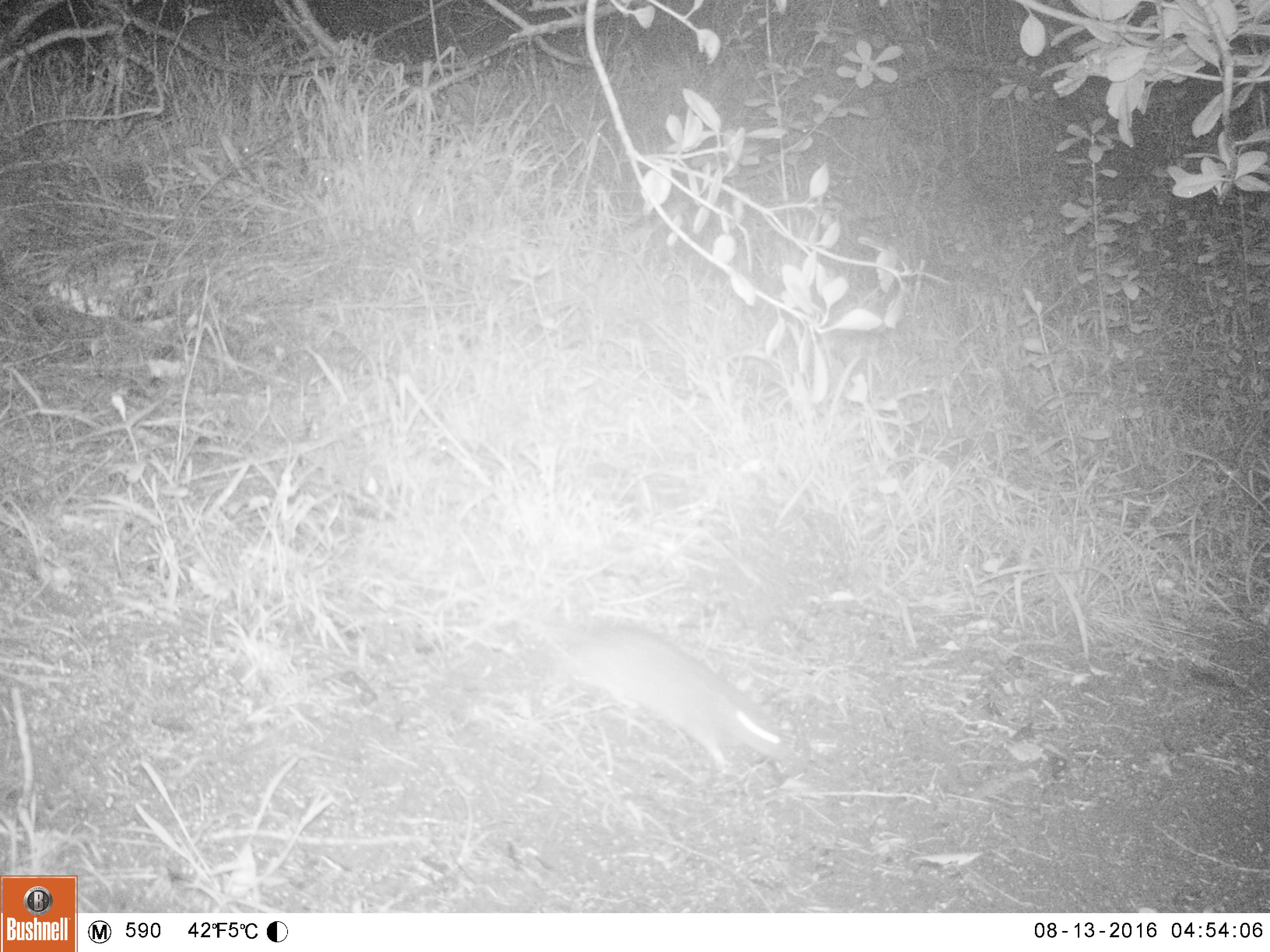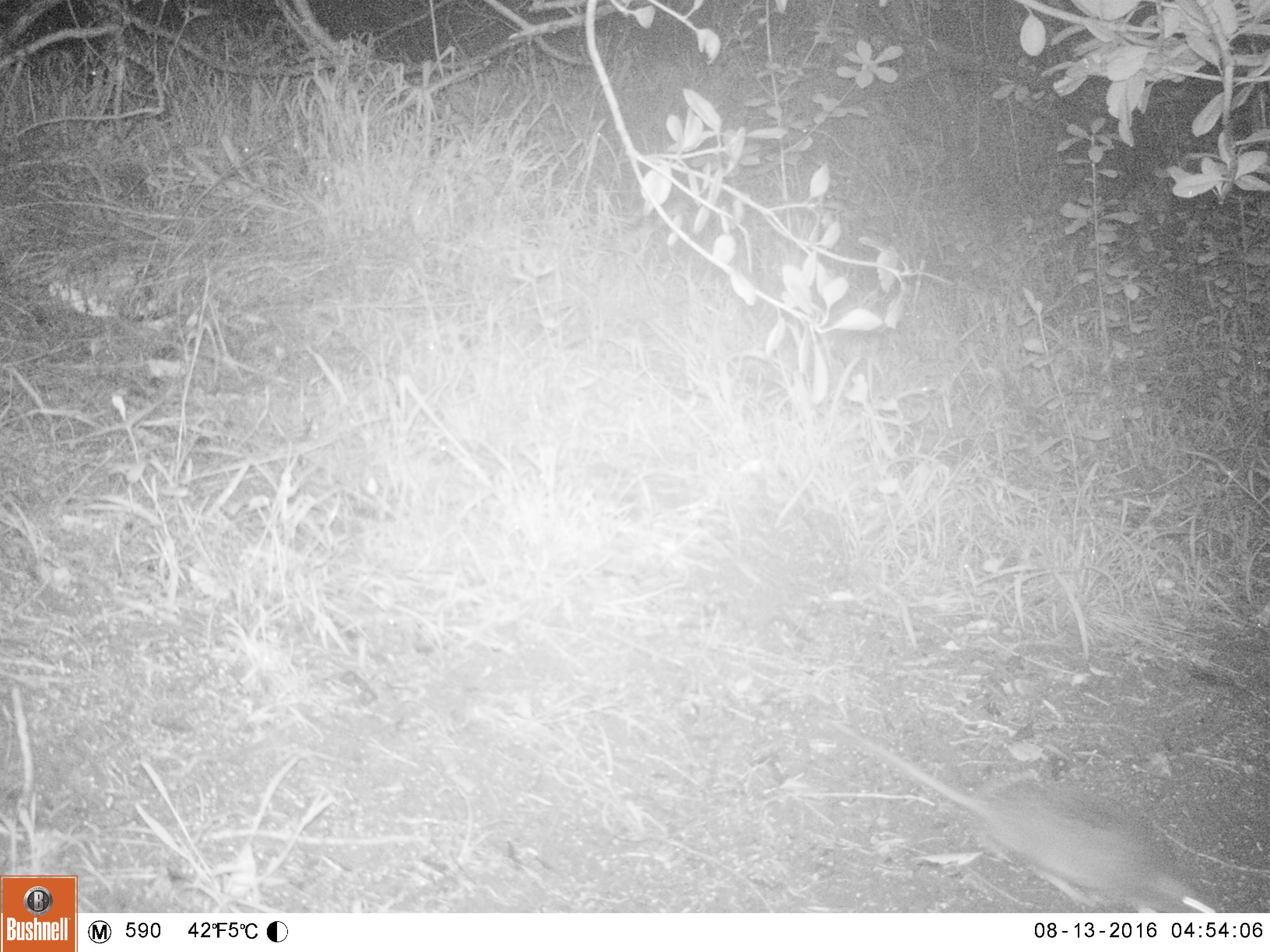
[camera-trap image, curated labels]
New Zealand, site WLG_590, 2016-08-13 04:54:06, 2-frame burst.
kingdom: Animalia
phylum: Chordata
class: Mammalia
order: Rodentia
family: Muridae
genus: Rattus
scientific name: Rattus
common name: rat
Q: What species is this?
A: Rat (Rattus).